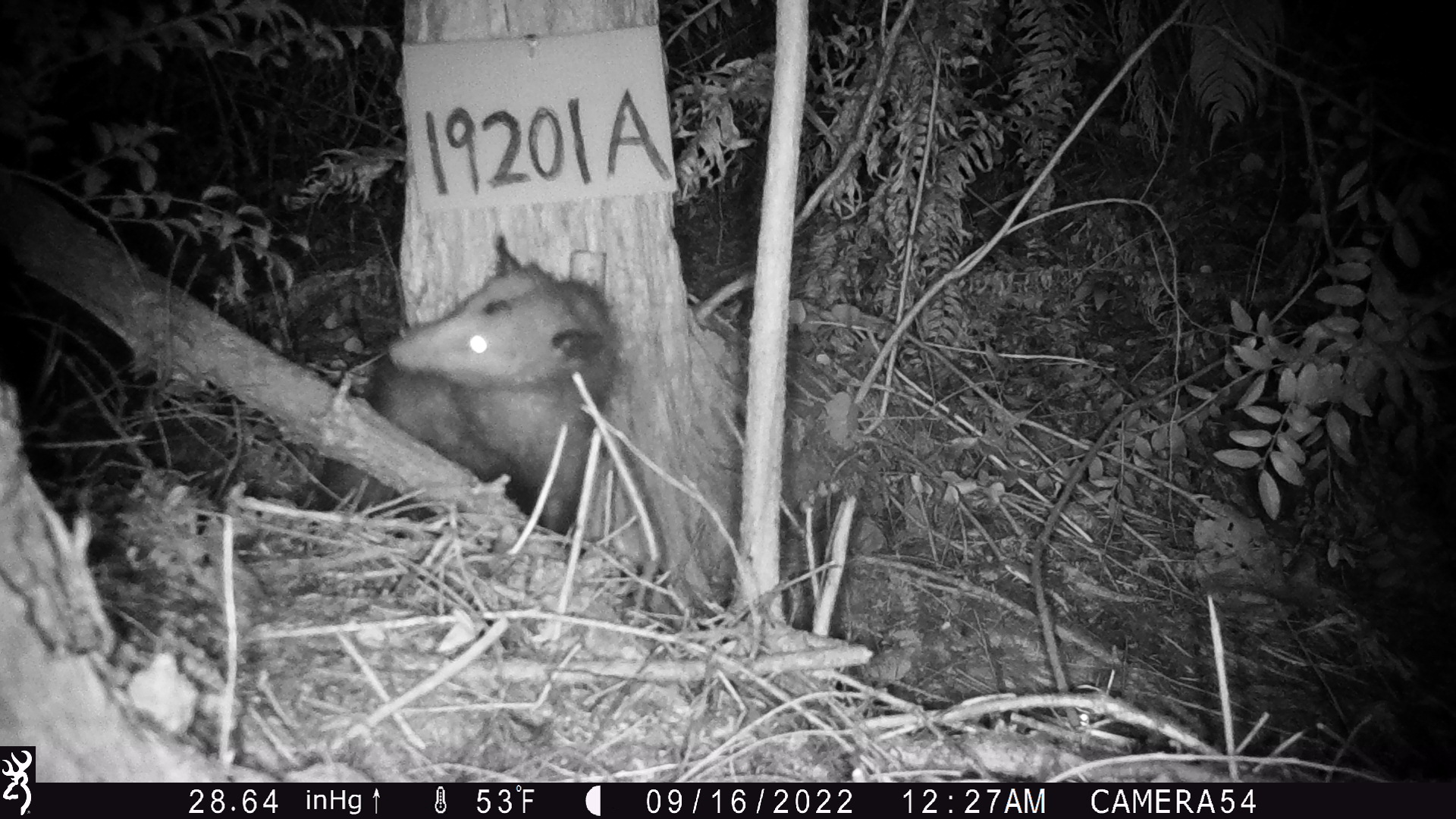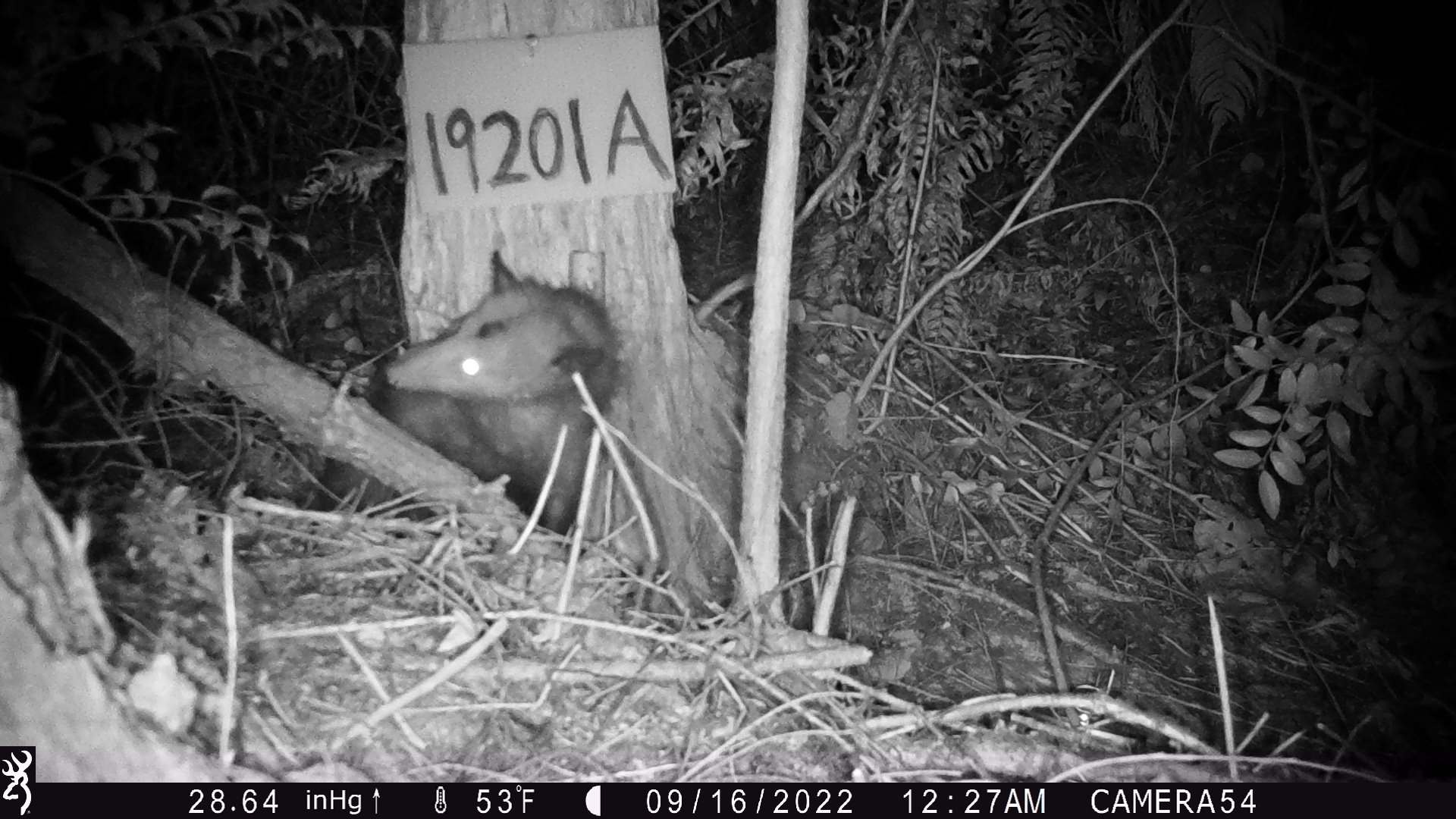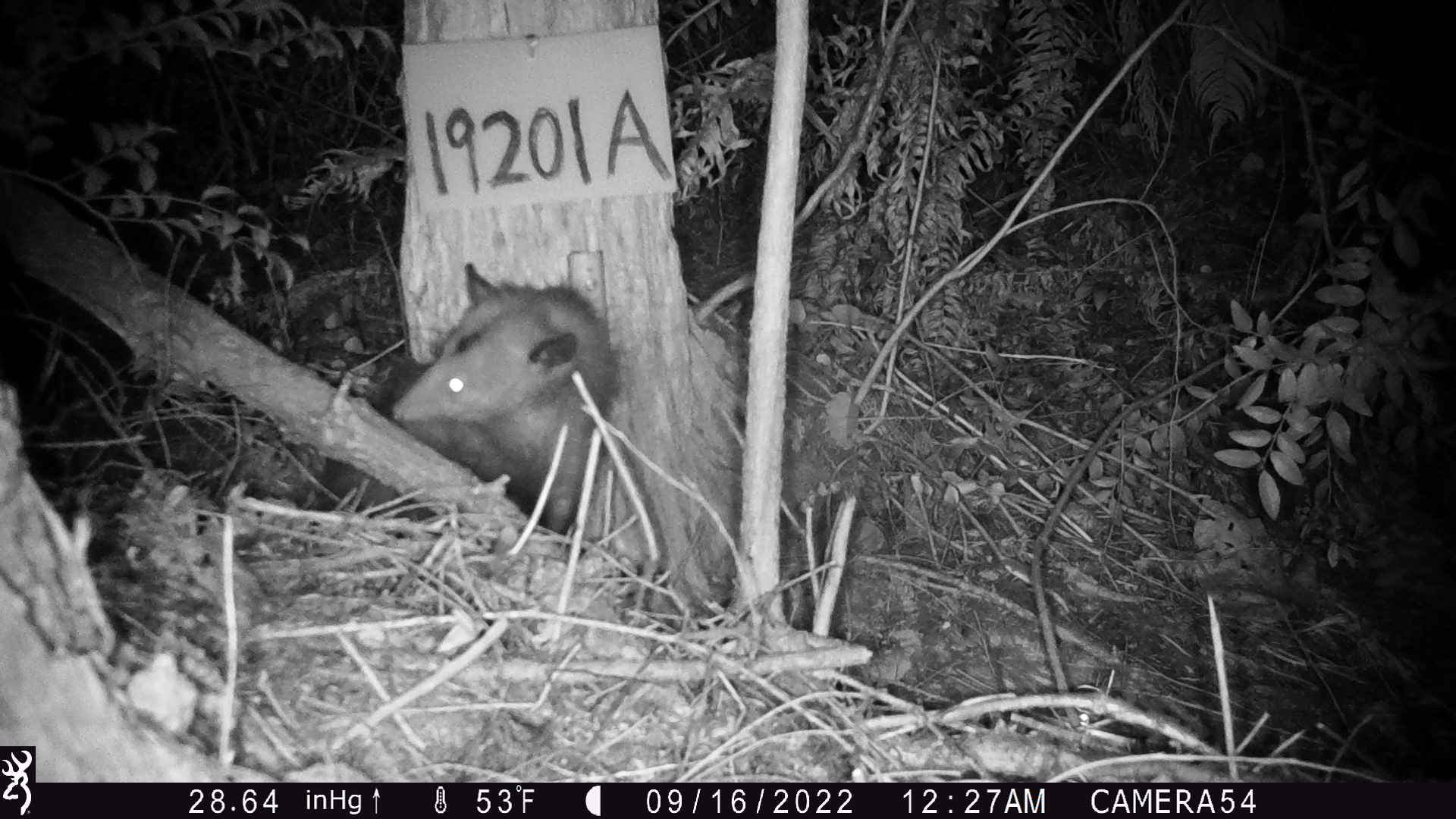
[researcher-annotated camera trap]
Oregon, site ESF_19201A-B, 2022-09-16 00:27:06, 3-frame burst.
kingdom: Animalia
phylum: Chordata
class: Mammalia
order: Didelphimorphia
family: Didelphidae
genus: Didelphis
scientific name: Didelphis virginiana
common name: virginia opossum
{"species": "virginia opossum (Didelphis virginiana)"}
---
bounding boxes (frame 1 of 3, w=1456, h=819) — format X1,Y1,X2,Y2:
virginia opossum: 269,211,659,572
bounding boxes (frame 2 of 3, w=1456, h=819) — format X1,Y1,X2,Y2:
virginia opossum: 260,231,652,555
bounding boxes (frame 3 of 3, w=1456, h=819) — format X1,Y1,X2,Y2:
virginia opossum: 315,255,636,576